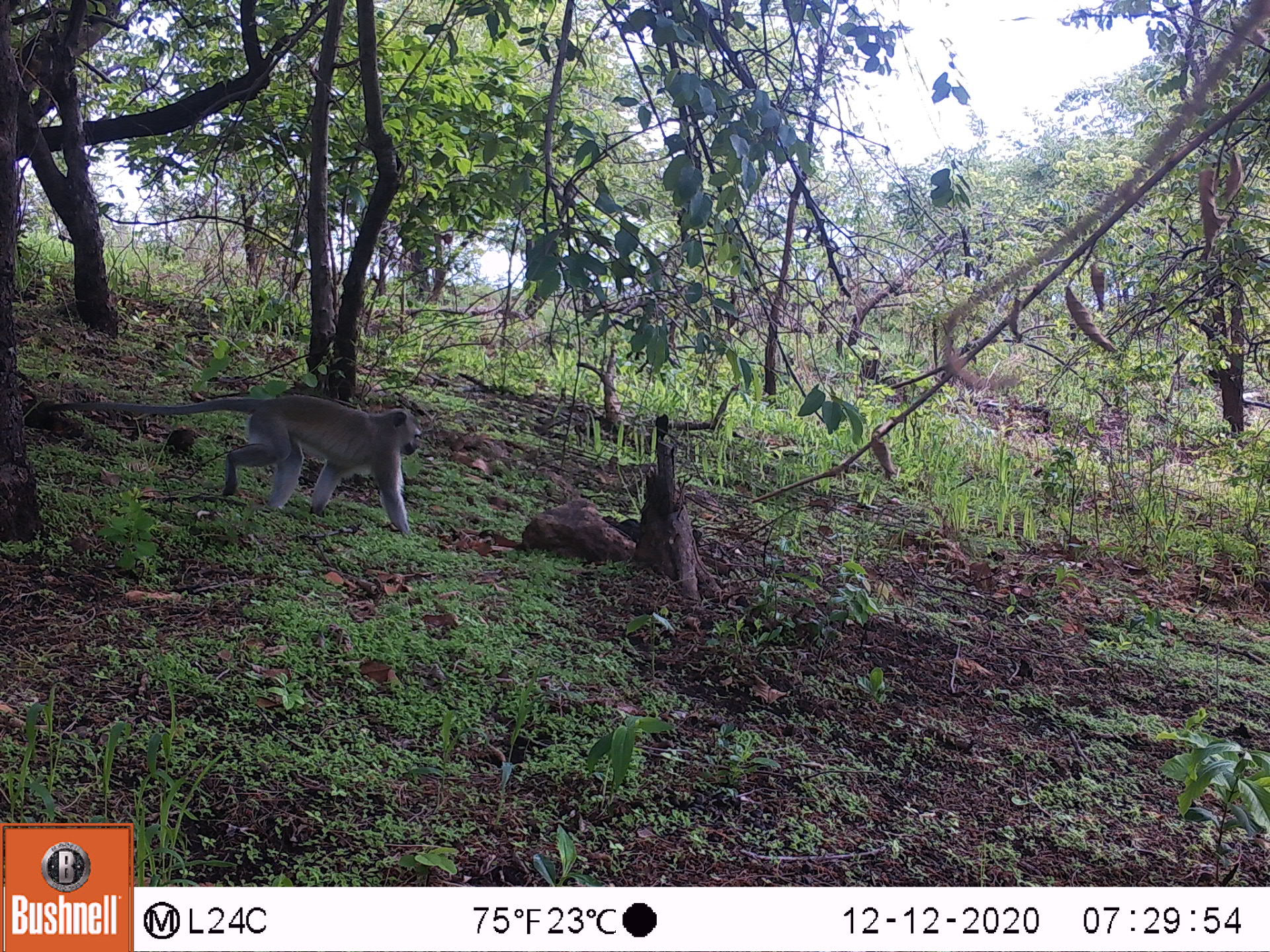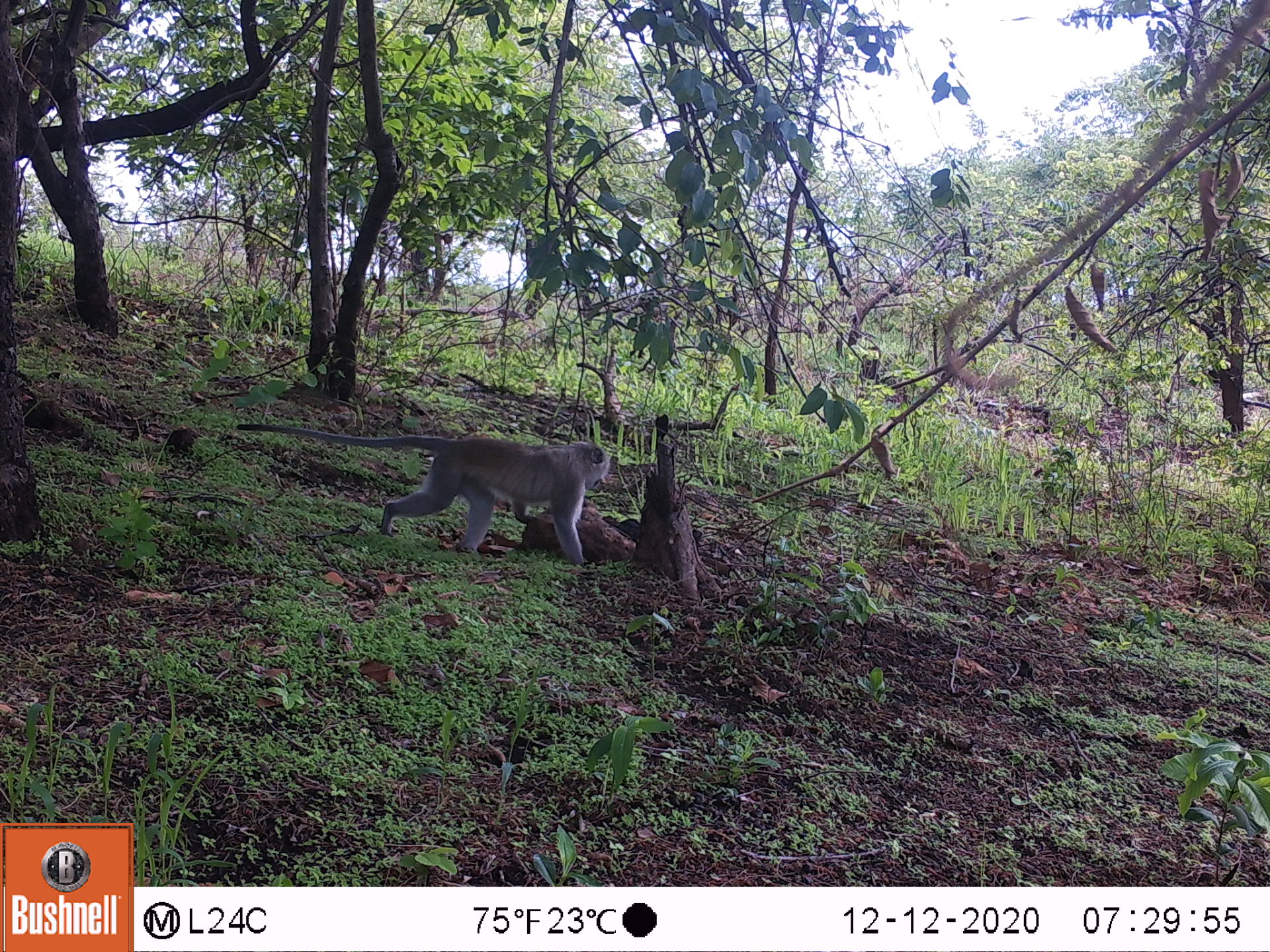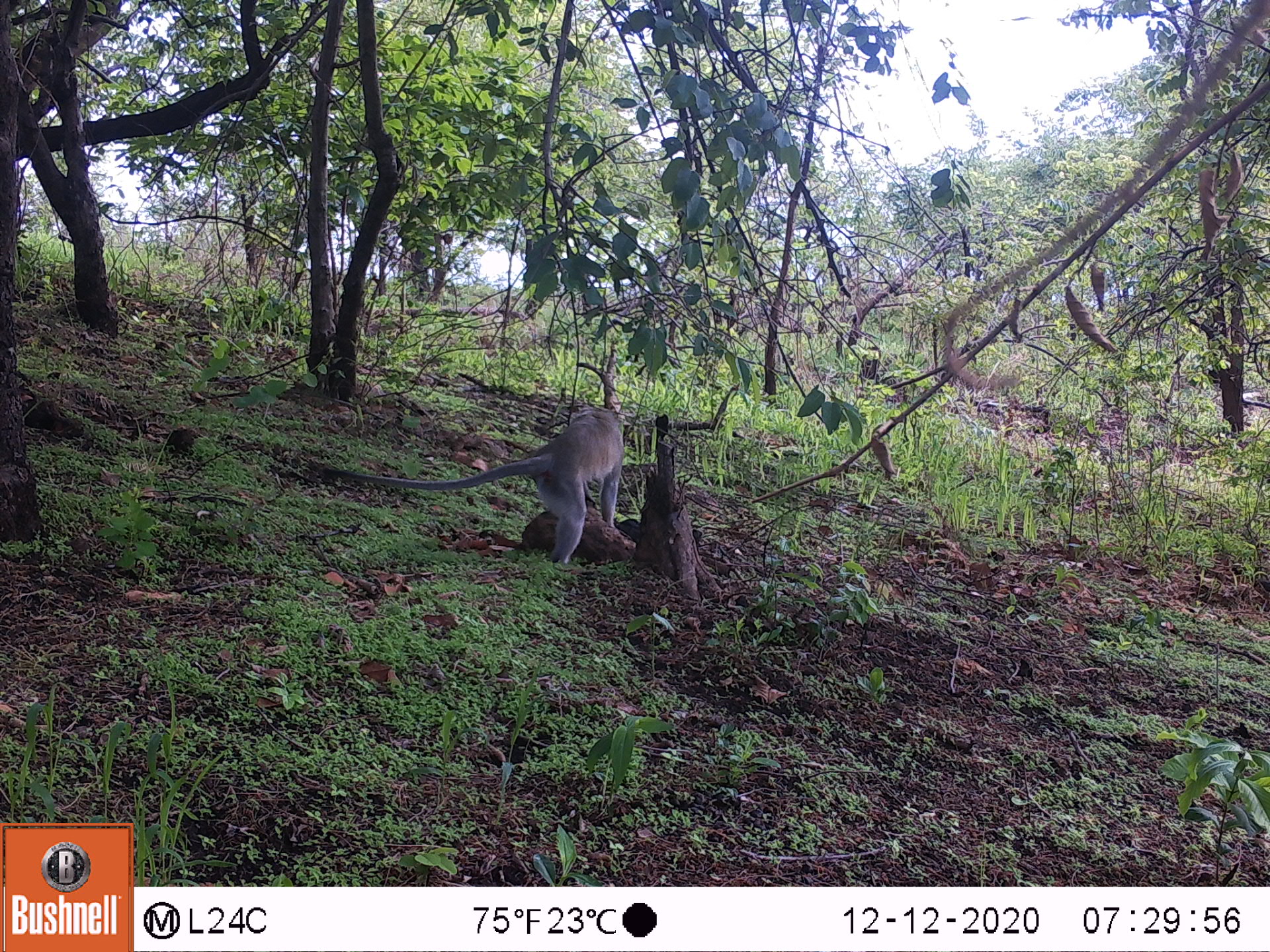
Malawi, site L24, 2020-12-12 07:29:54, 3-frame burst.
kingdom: Animalia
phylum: Chordata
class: Mammalia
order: Primates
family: Cercopithecidae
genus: Chlorocebus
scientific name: Chlorocebus pygerythrus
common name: vervet monkey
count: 1